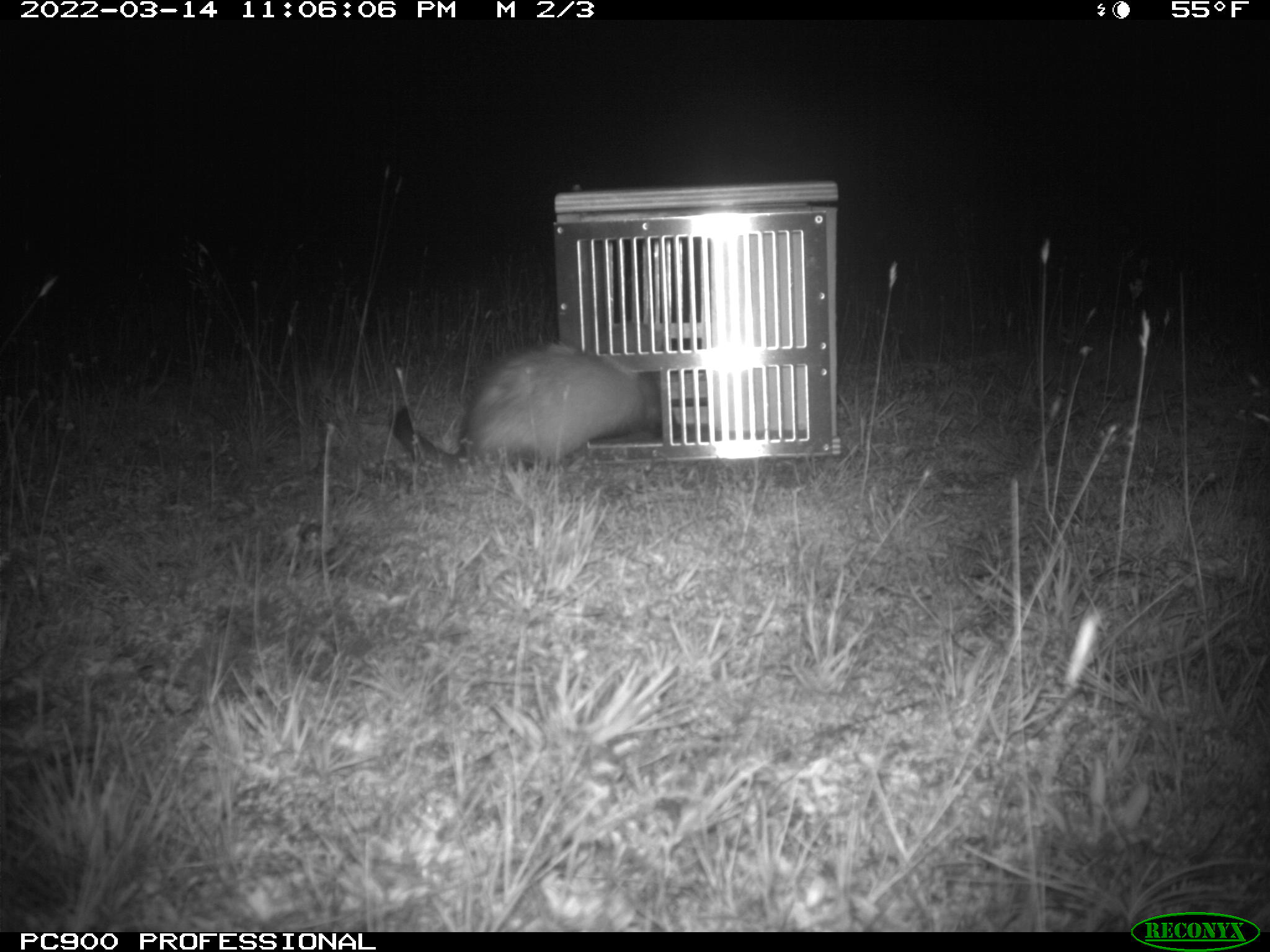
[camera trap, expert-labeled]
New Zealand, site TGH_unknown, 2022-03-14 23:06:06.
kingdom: Animalia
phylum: Chordata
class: Mammalia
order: Carnivora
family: Mustelidae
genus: Mustela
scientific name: Mustela furo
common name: ferret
Ferret (Mustela furo).